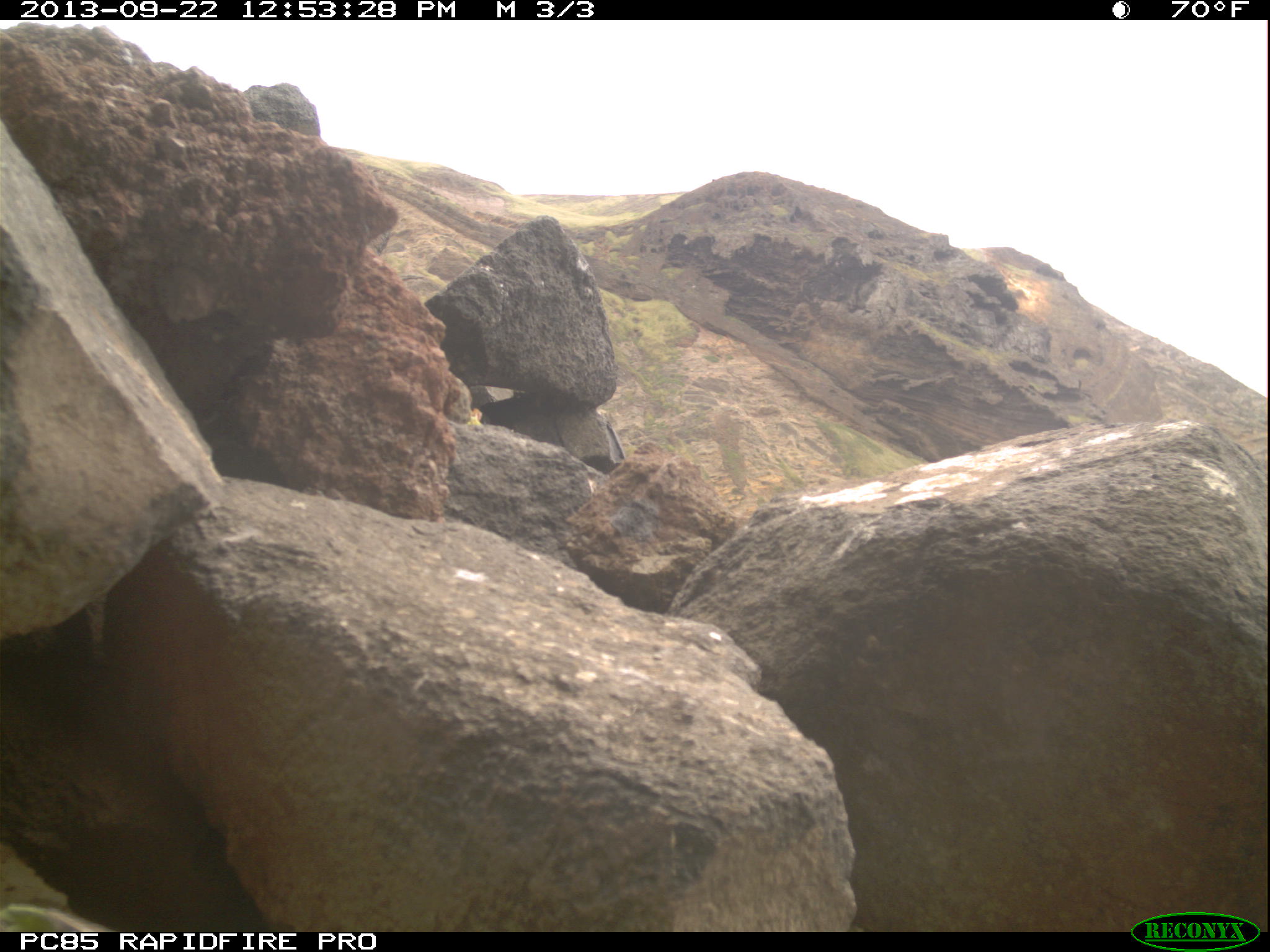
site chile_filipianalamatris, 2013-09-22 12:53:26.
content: unidentified animal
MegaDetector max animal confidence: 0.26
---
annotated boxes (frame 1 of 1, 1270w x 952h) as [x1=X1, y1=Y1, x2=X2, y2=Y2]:
unknown: [x1=0, y1=906, x2=114, y2=931]